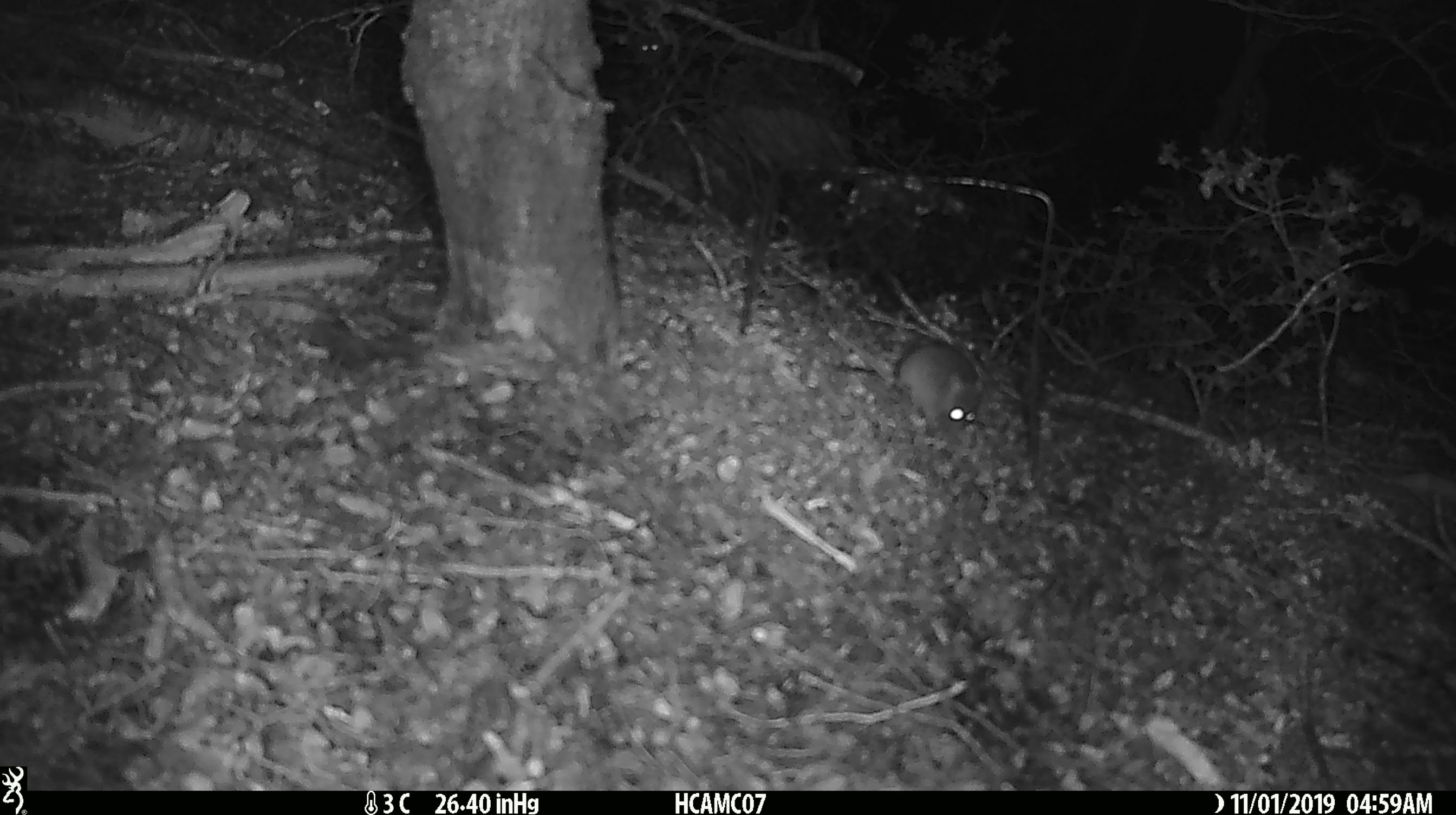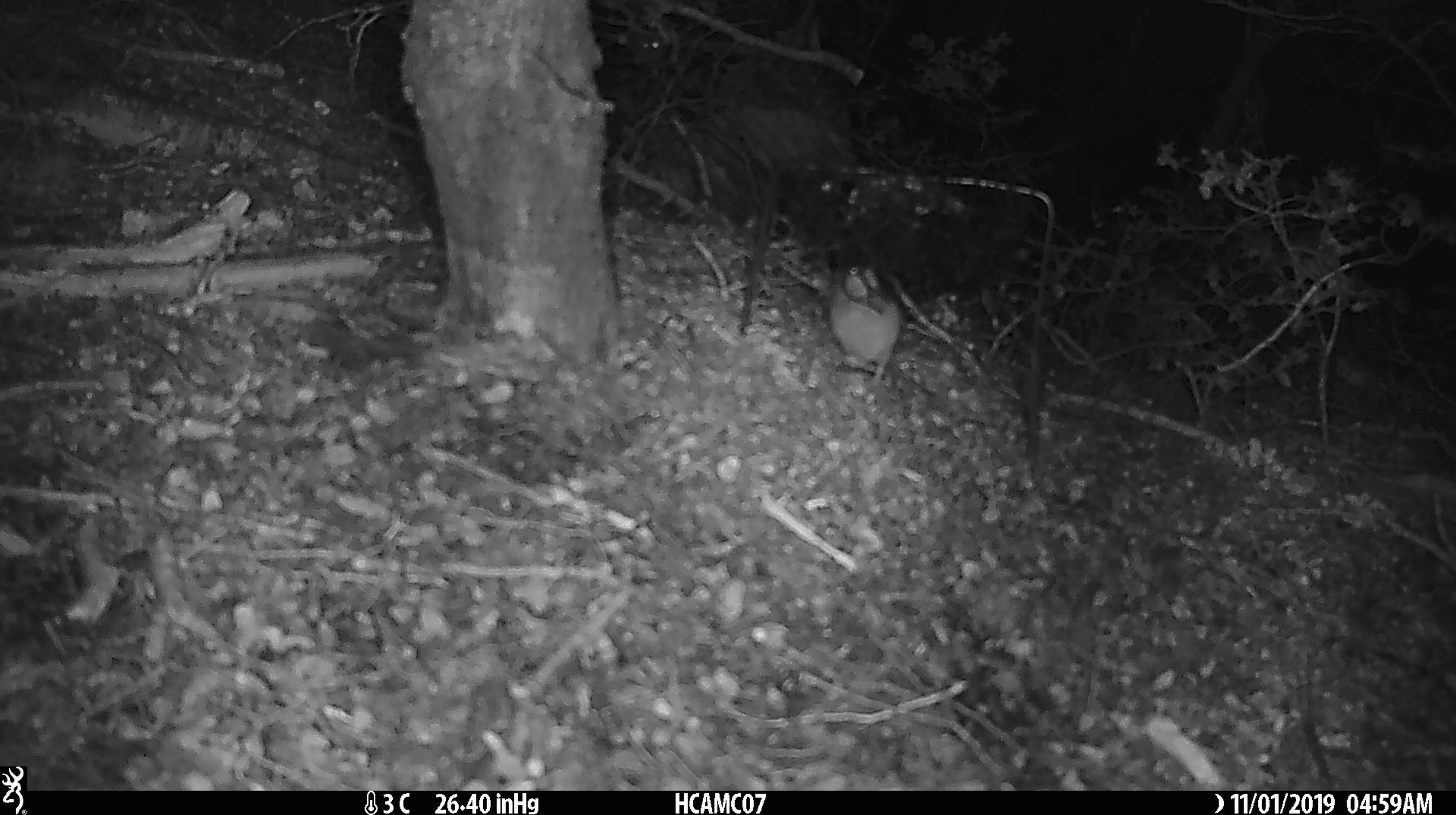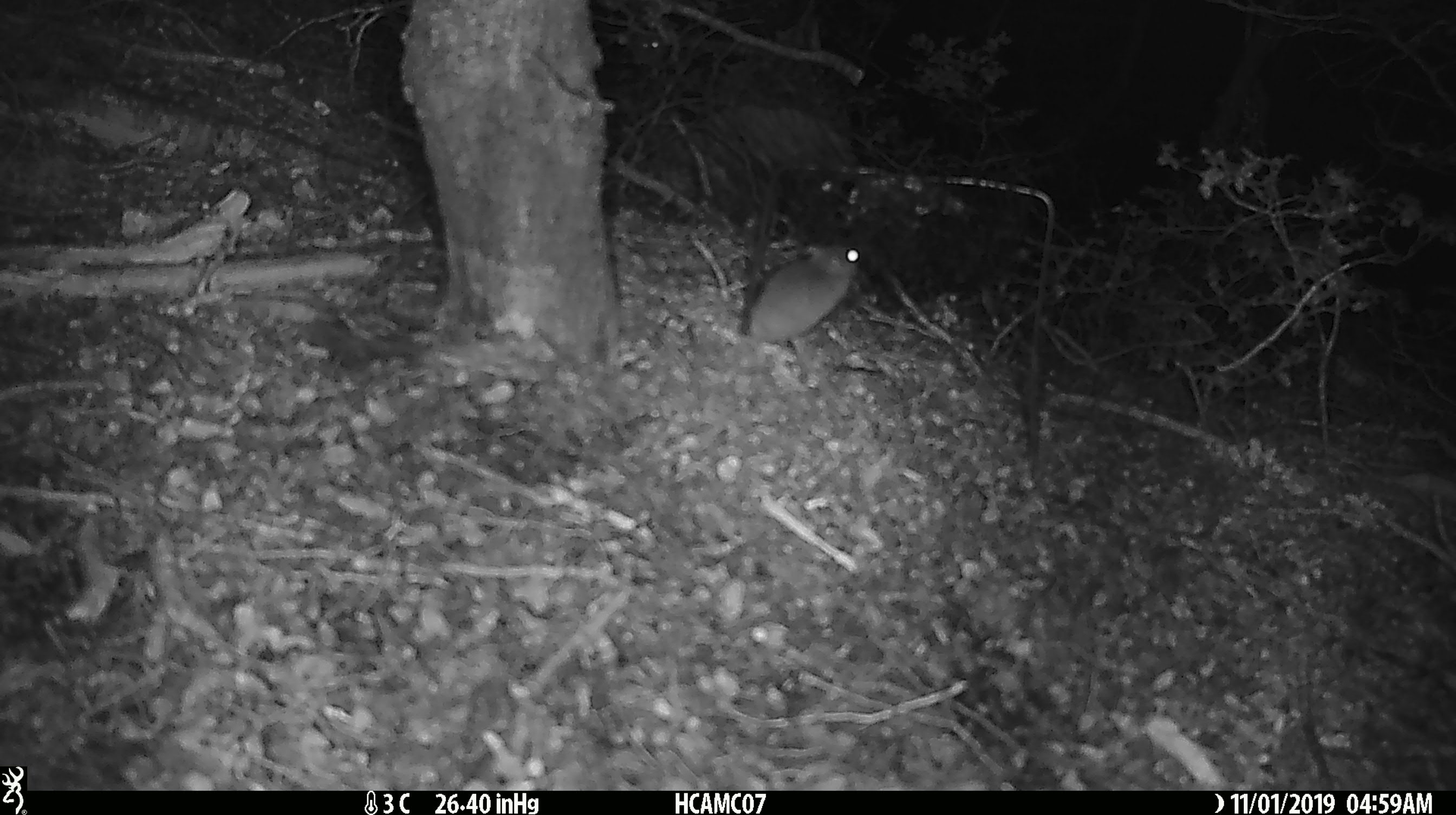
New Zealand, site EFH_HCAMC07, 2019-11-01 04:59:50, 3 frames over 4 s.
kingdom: Animalia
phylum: Chordata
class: Mammalia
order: Rodentia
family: Muridae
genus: Mus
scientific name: Mus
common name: mouse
Mouse (Mus).